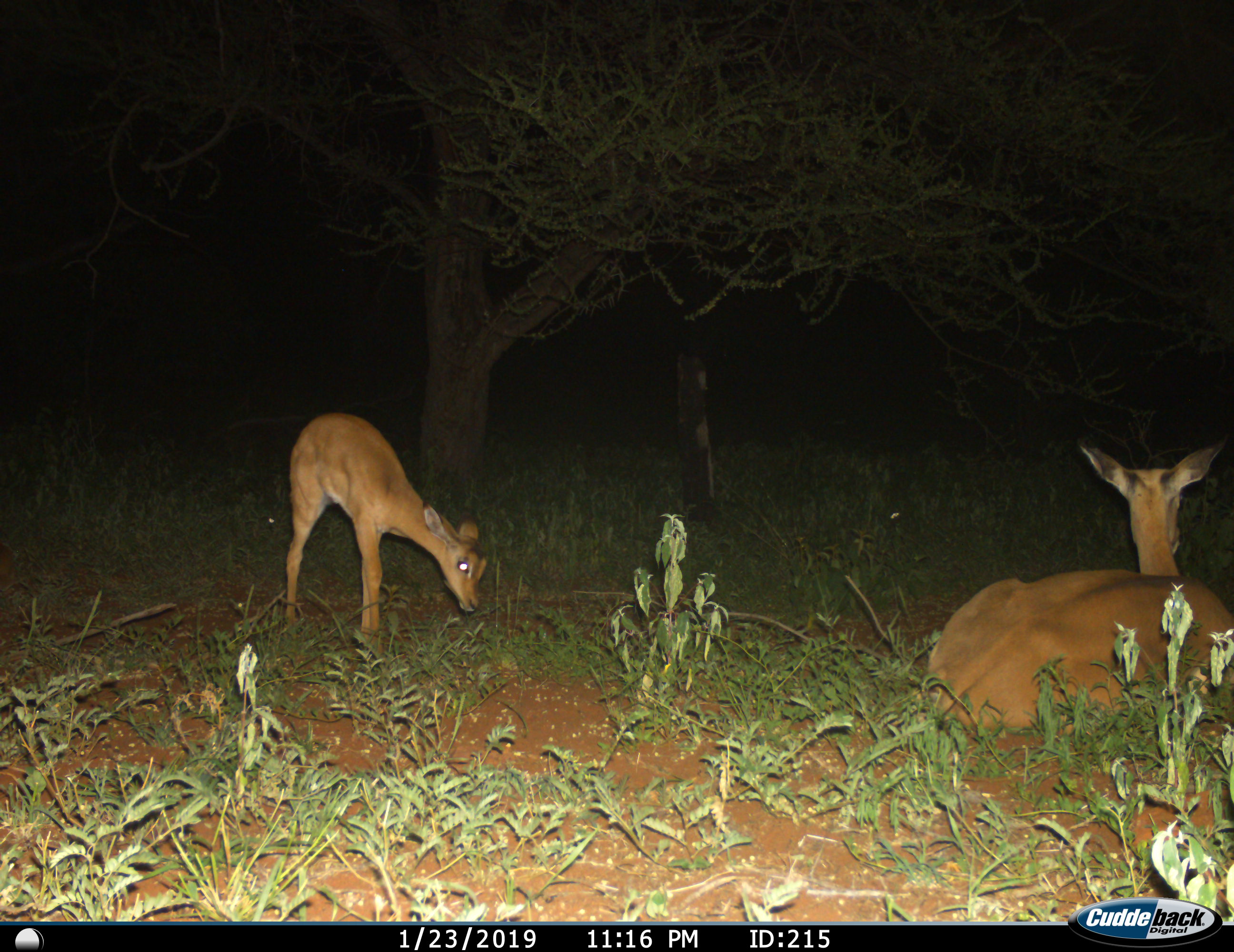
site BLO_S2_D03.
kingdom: Animalia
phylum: Chordata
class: Mammalia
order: Artiodactyla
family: Bovidae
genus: Aepyceros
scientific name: Aepyceros melampus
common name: impala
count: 2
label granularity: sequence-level